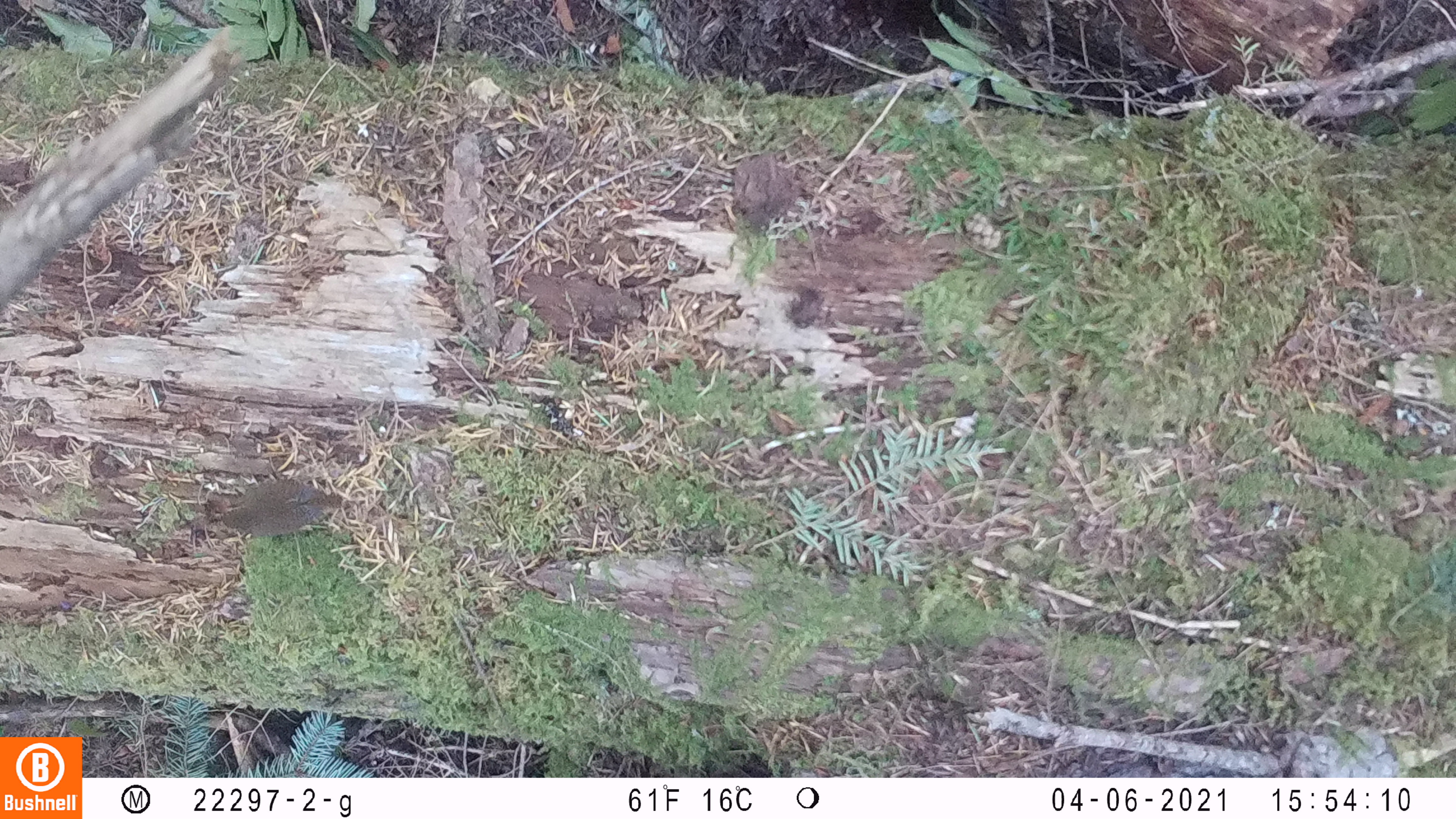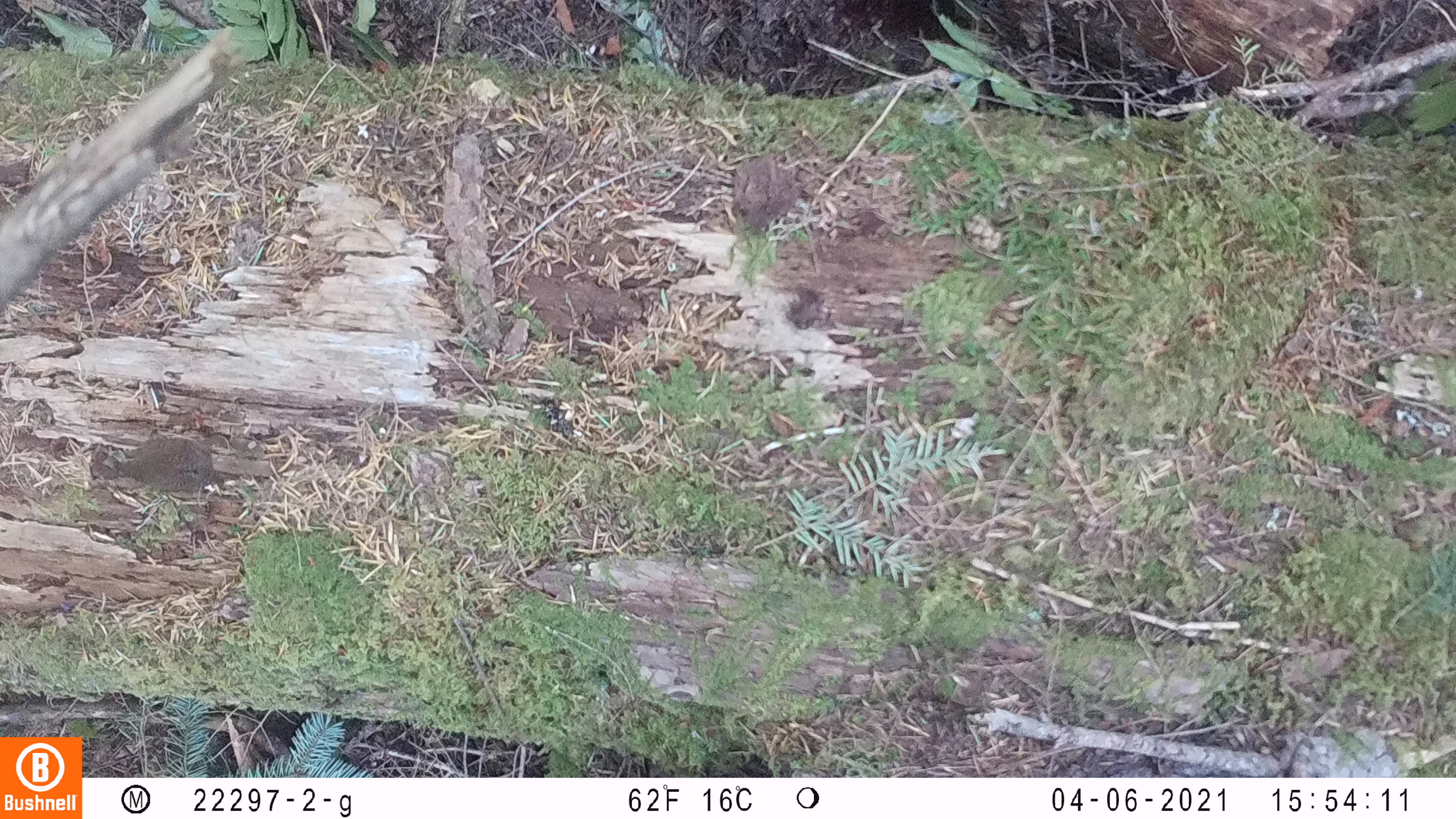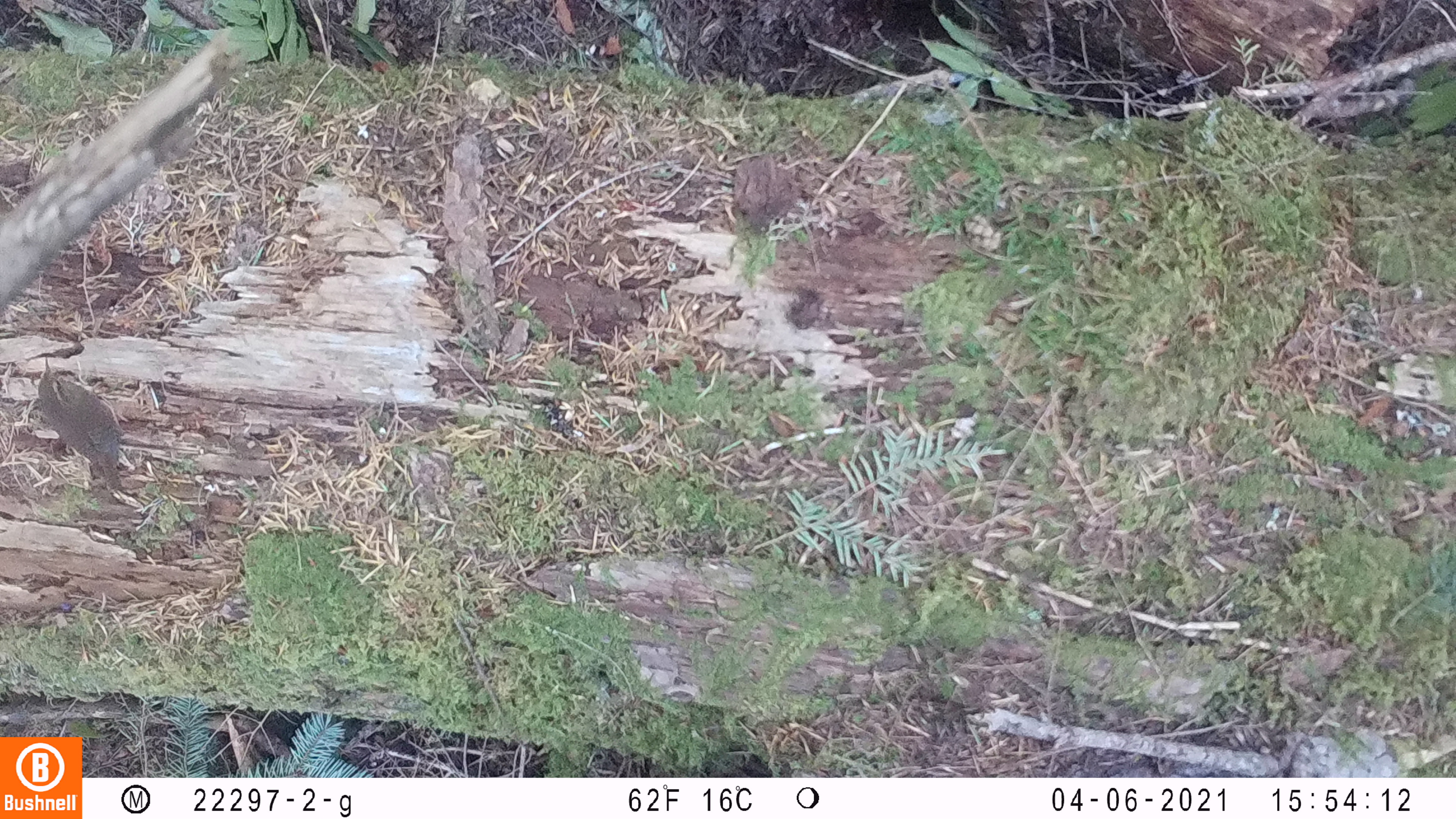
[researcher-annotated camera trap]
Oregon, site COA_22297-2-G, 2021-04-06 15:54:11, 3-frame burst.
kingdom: Animalia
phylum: Chordata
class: Aves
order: Passeriformes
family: Troglodytidae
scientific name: Troglodytidae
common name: wrens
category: troglodytidae family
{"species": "troglodytidae family (wrens) (Troglodytidae)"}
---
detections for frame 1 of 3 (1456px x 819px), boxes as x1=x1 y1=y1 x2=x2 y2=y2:
troglodytidae family: x1=184 y1=446 x2=395 y2=587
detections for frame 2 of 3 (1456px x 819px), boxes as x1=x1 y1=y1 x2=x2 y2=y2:
troglodytidae family: x1=88 y1=423 x2=290 y2=518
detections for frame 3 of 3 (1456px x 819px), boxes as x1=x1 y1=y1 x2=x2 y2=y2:
troglodytidae family: x1=20 y1=347 x2=167 y2=518